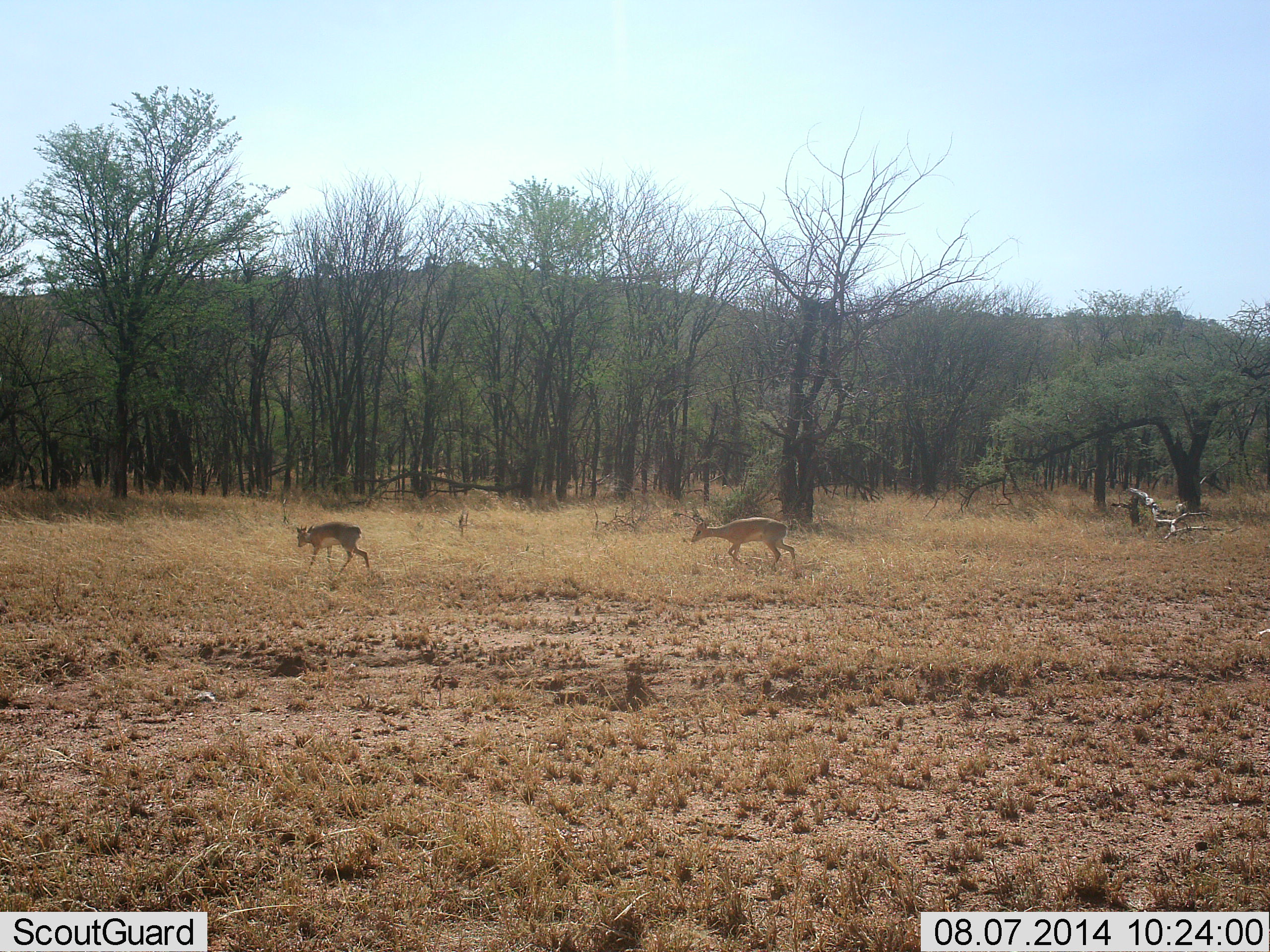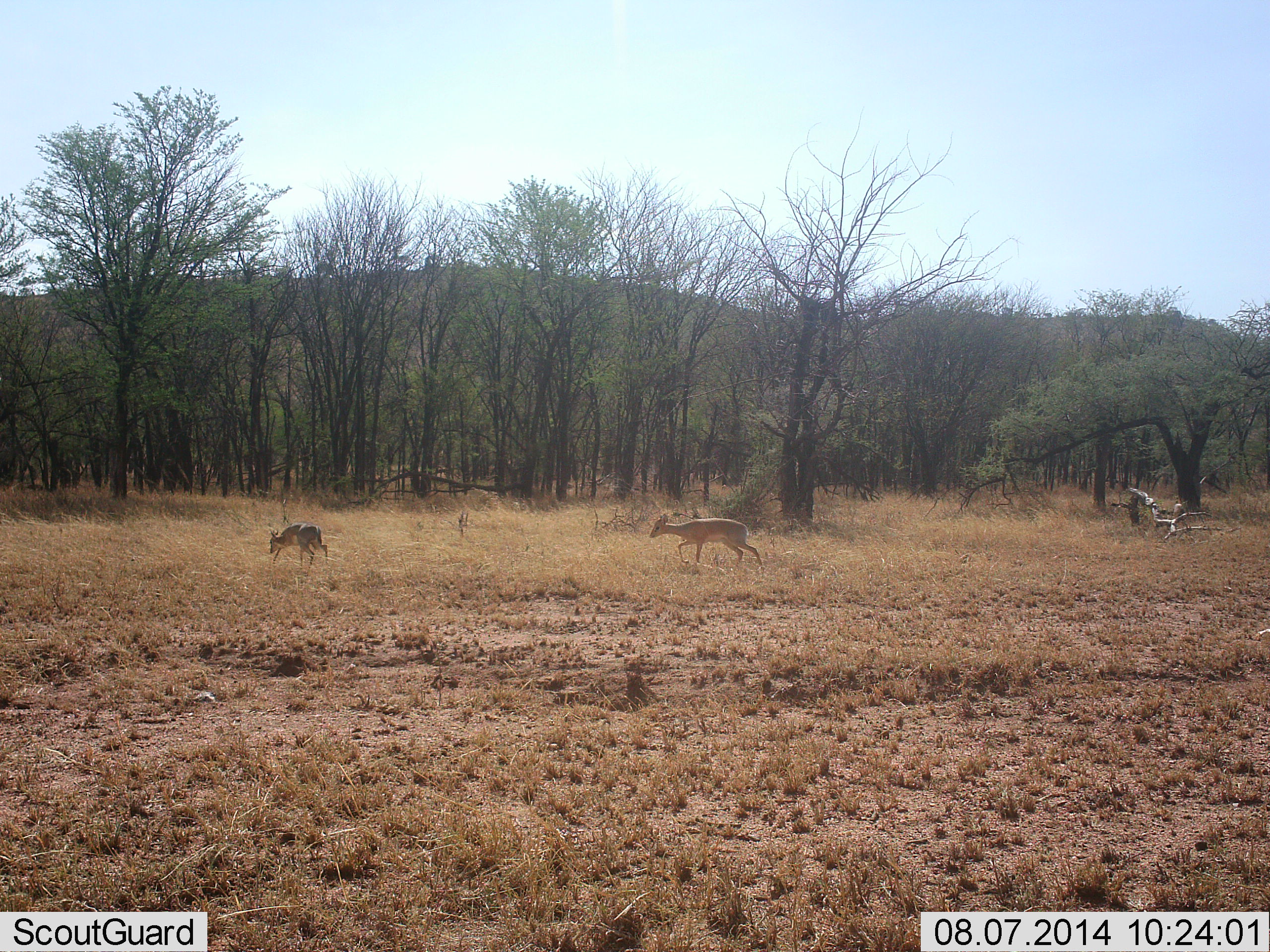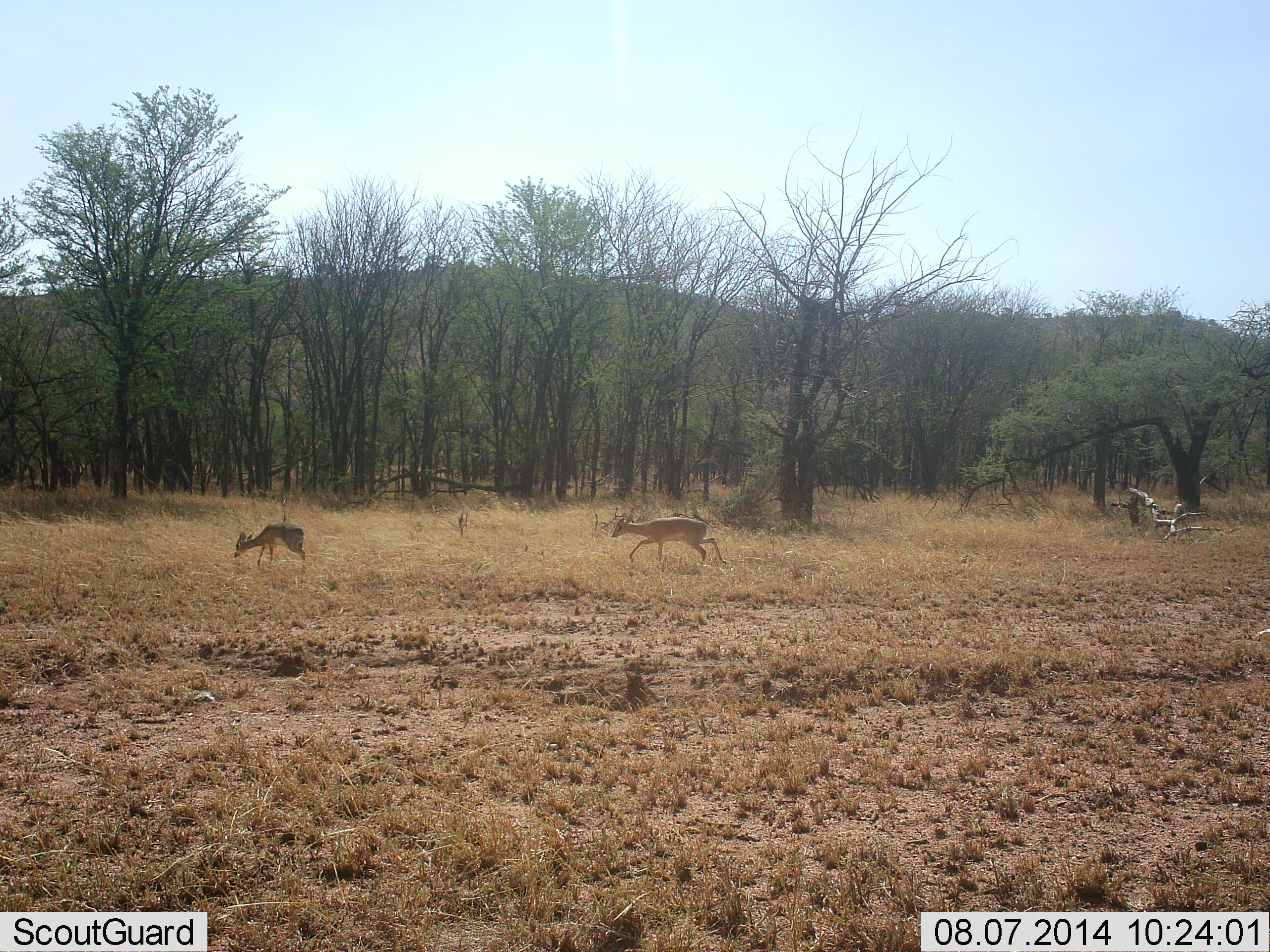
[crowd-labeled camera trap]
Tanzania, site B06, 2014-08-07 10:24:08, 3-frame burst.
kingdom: Animalia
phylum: Chordata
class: Mammalia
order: Artiodactyla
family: Bovidae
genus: Madoqua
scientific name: Madoqua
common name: dikdik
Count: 2.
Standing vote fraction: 12%.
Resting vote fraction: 0%.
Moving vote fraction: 100%.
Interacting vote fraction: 0%.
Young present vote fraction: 0%.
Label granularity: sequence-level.